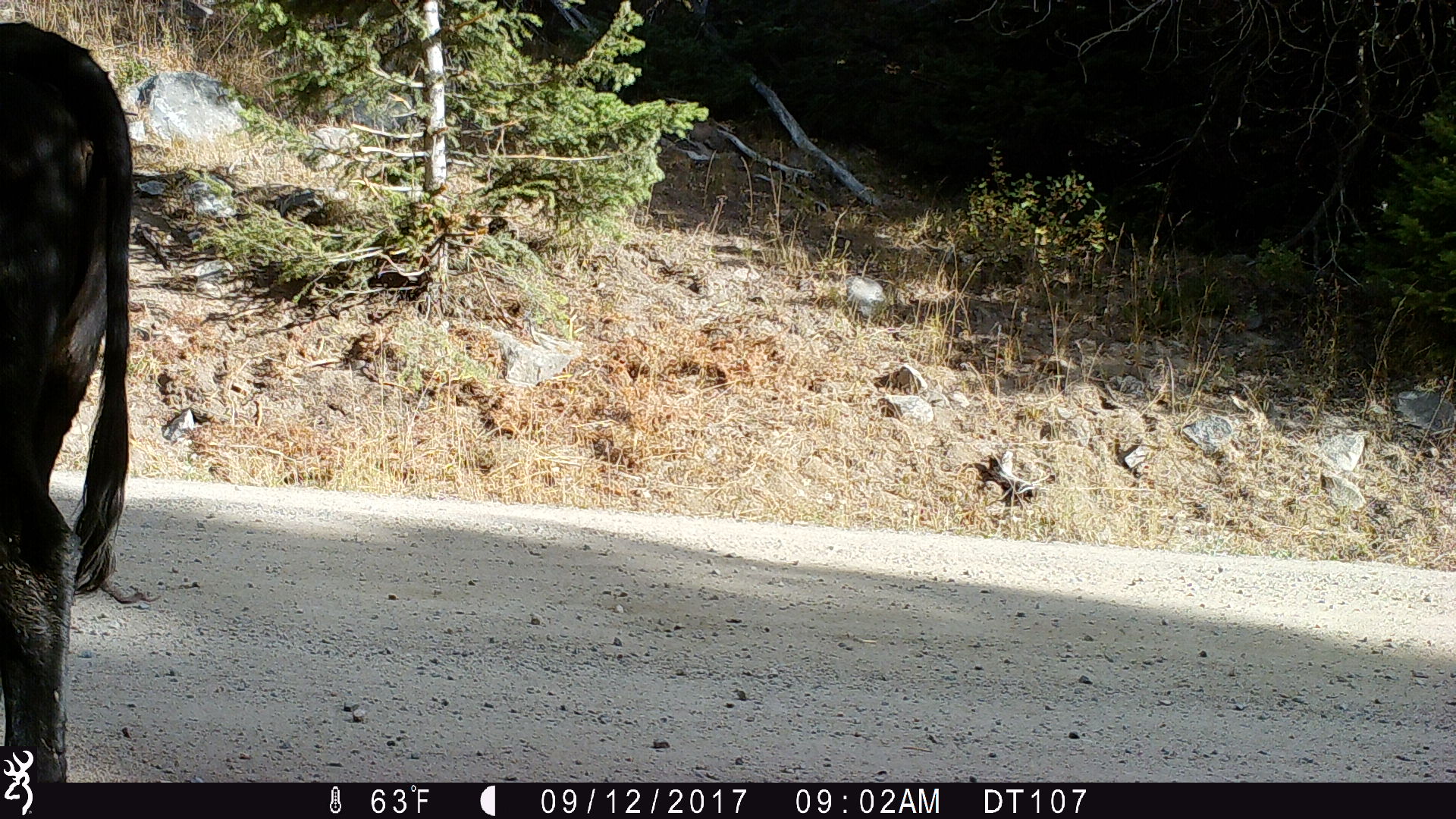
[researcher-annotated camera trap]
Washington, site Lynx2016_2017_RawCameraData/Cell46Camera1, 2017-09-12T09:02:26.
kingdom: Animalia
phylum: Chordata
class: Mammalia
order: Artiodactyla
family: Bovidae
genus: Bos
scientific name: Bos taurus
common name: domestic cattle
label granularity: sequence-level